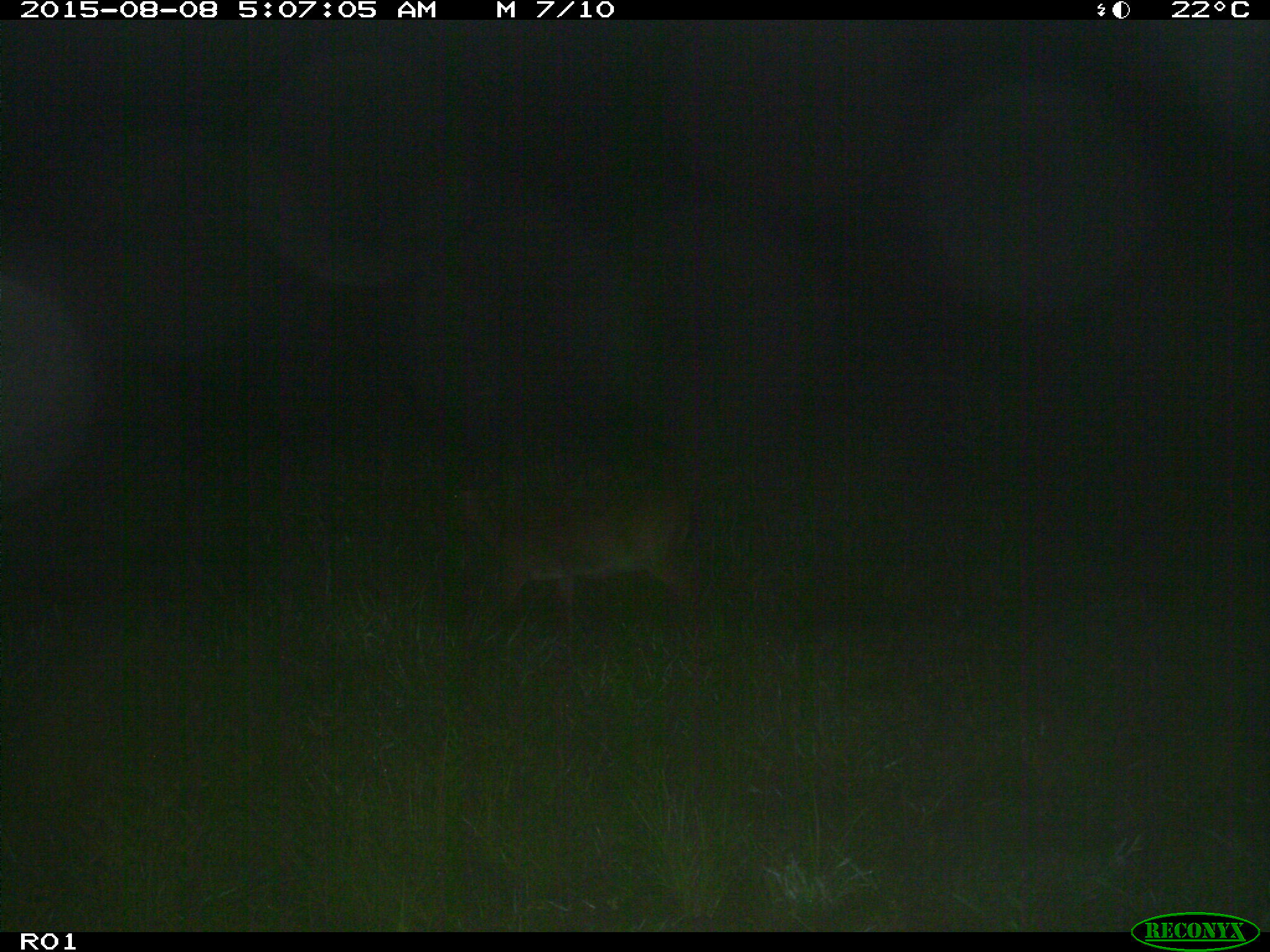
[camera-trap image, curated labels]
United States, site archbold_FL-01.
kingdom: Animalia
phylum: Chordata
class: Mammalia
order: Artiodactyla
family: Cervidae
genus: Odocoileus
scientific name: Odocoileus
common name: deer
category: unidentified deer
Unidentified deer (deer) (Odocoileus).